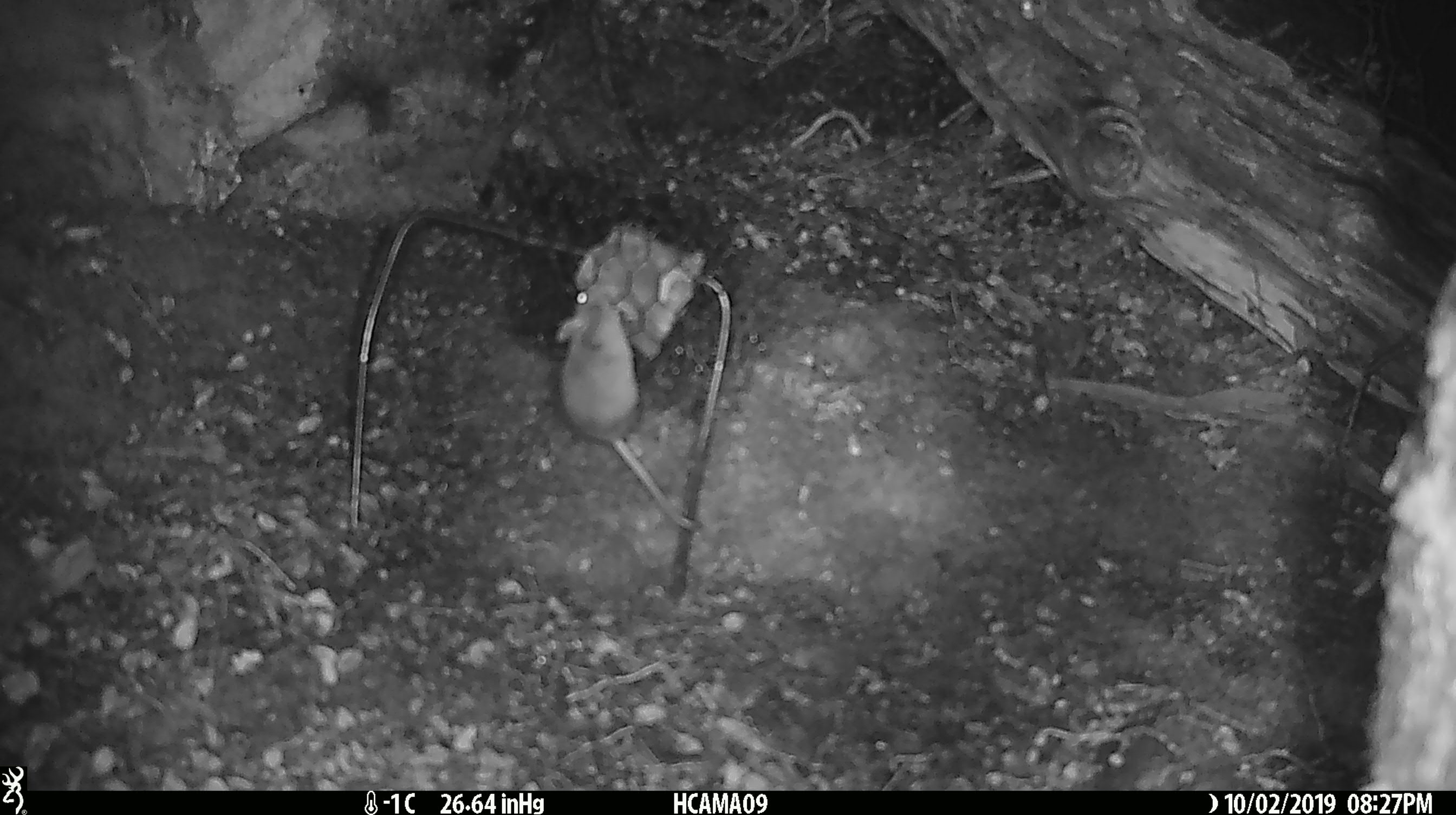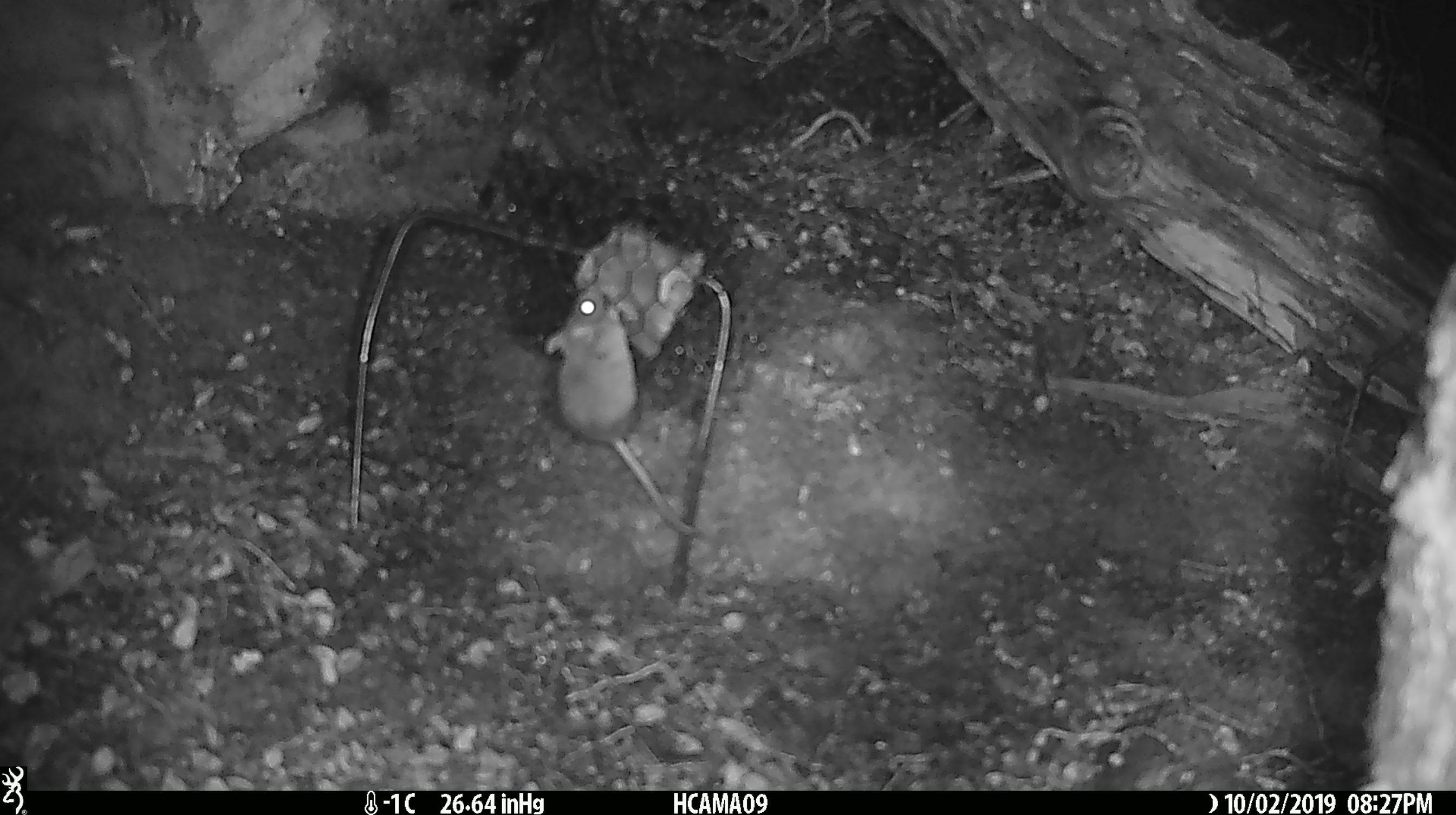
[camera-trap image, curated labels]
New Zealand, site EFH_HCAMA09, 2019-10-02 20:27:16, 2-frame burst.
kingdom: Animalia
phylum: Chordata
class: Mammalia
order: Rodentia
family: Muridae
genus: Mus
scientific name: Mus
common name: mouse